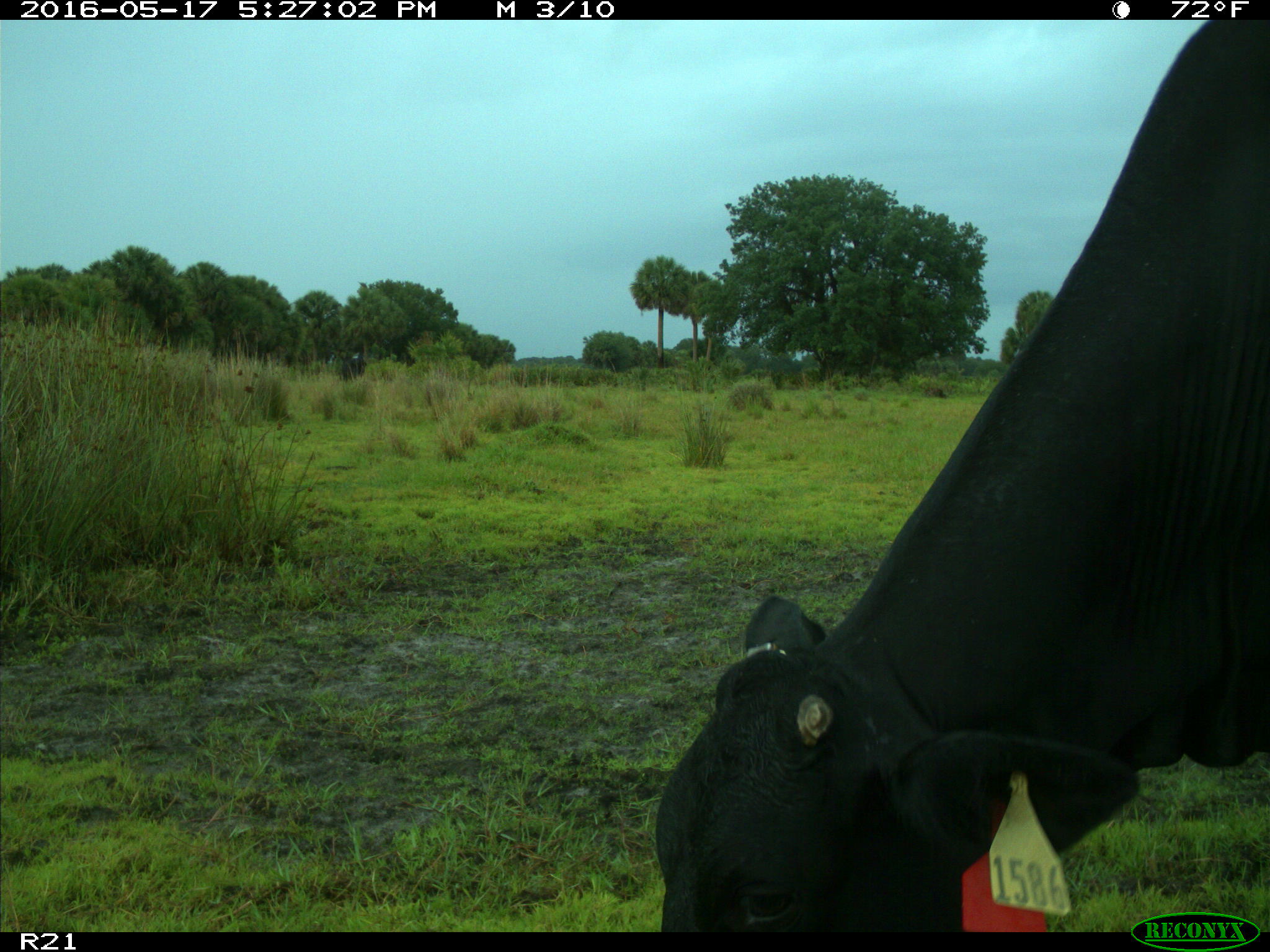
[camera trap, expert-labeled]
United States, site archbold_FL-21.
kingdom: Animalia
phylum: Chordata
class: Mammalia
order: Artiodactyla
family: Bovidae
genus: Bos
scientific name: Bos taurus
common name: domestic cow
Bos taurus (domestic cow).